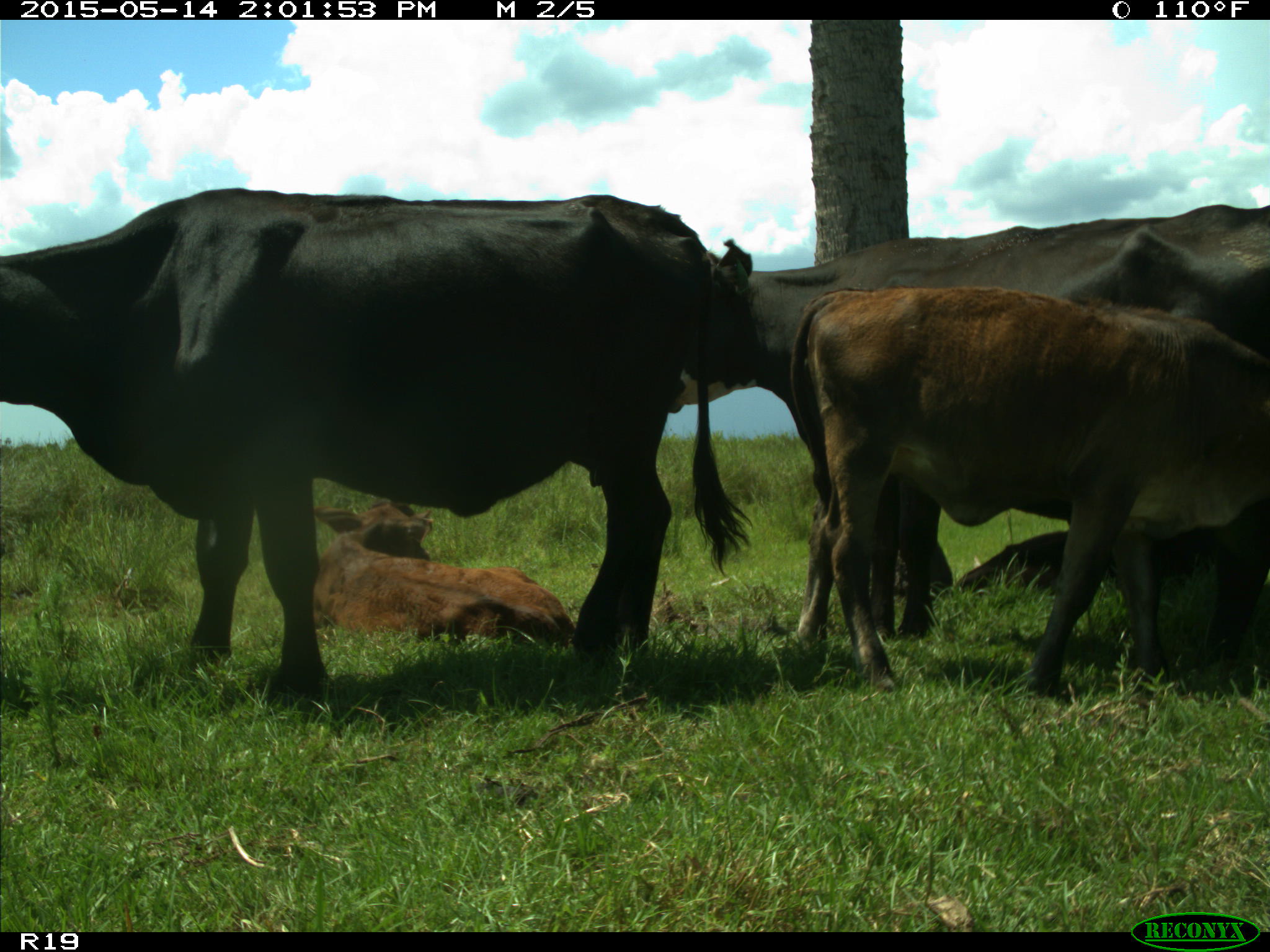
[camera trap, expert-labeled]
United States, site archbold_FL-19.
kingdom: Animalia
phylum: Chordata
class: Mammalia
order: Artiodactyla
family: Bovidae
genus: Bos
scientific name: Bos taurus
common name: domestic cow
Bos taurus (domestic cow).